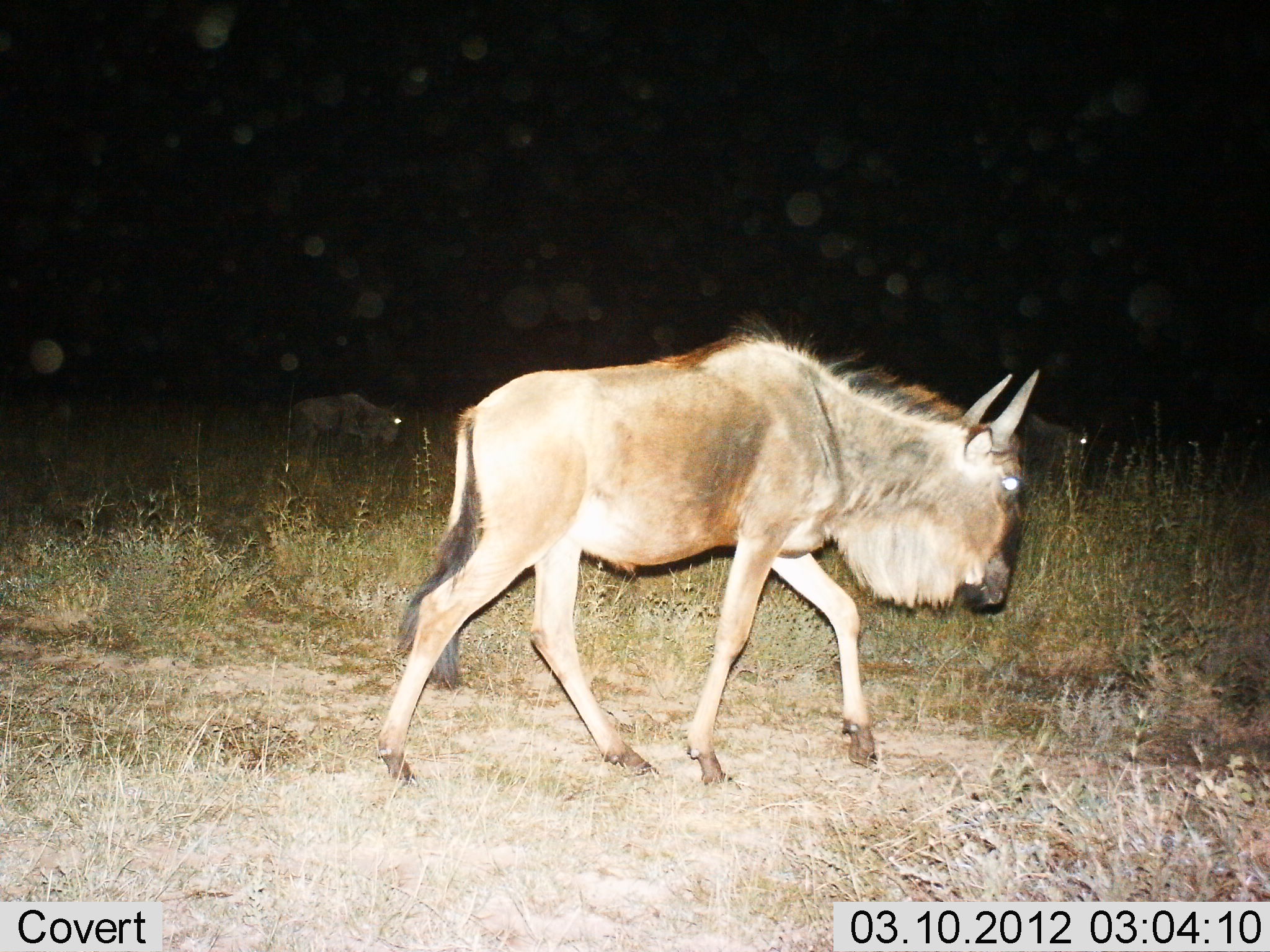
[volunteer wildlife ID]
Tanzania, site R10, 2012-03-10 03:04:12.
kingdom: Animalia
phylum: Chordata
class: Mammalia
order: Artiodactyla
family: Bovidae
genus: Connochaetes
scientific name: Connochaetes taurinus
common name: blue wildebeest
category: wildebeest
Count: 3.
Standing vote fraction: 19%.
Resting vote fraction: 0%.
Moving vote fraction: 96%.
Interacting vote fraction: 0%.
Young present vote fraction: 8%.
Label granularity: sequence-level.